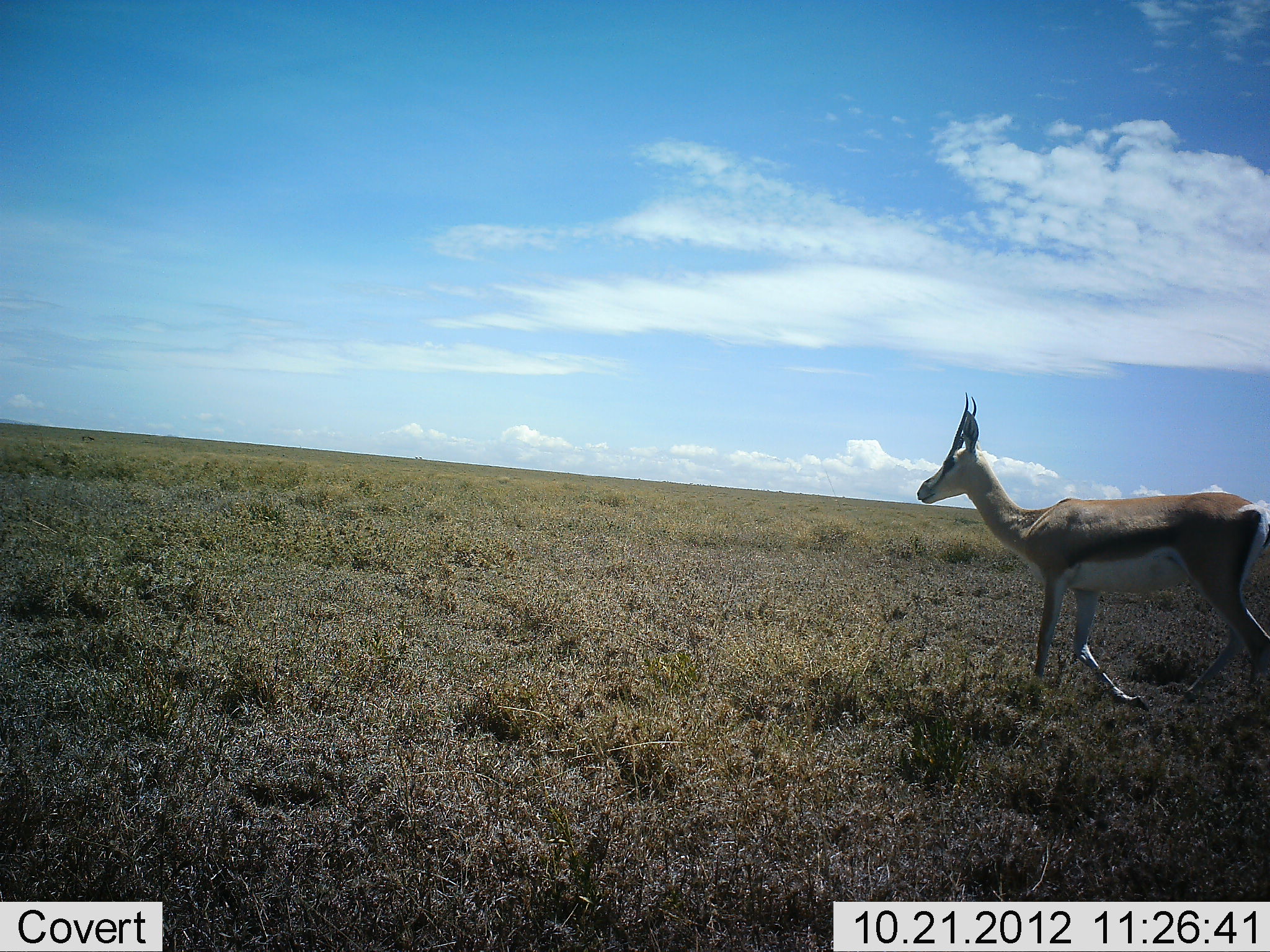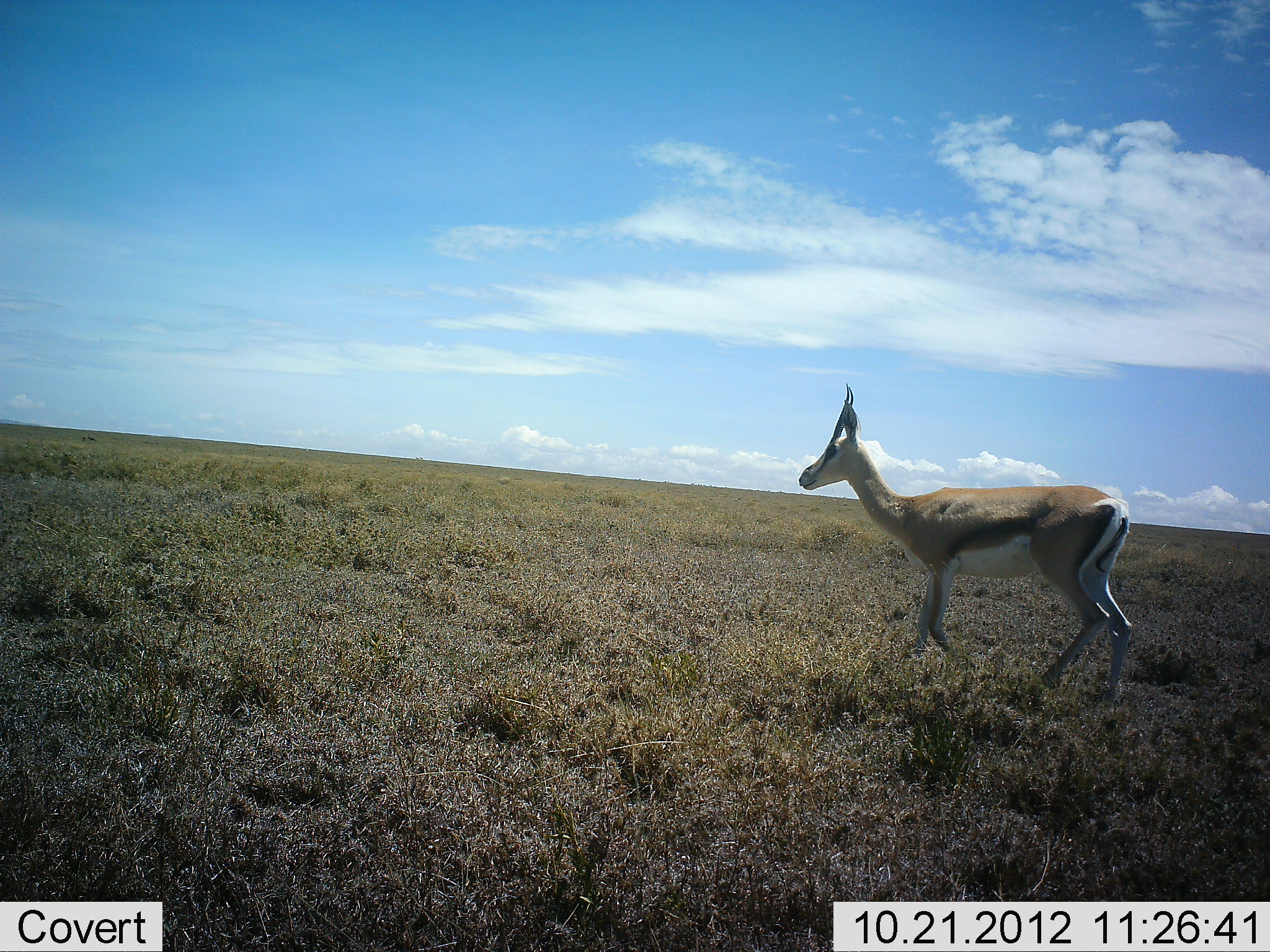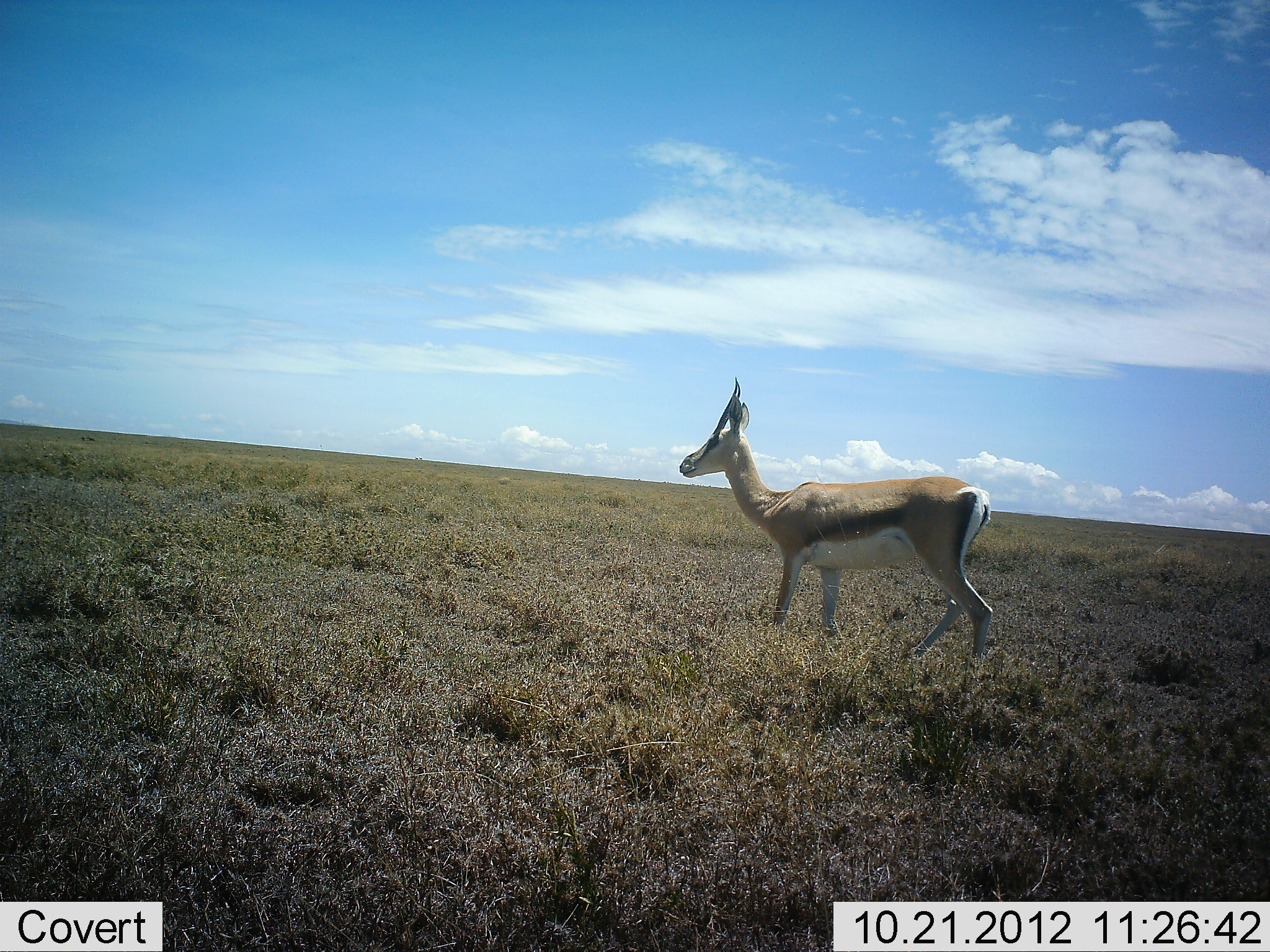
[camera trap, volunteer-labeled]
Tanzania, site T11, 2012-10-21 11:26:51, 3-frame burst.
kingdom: Animalia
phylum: Chordata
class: Mammalia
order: Artiodactyla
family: Bovidae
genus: Nanger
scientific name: Nanger granti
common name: grant's gazelle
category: gazellegrants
Gazellegrants (grant's gazelle) (Nanger granti), count 1. Behavior (volunteer vote fractions): standing 0%, resting 0%, moving 100%, interacting 0%. Young present (vote fraction): 0%. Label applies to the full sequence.